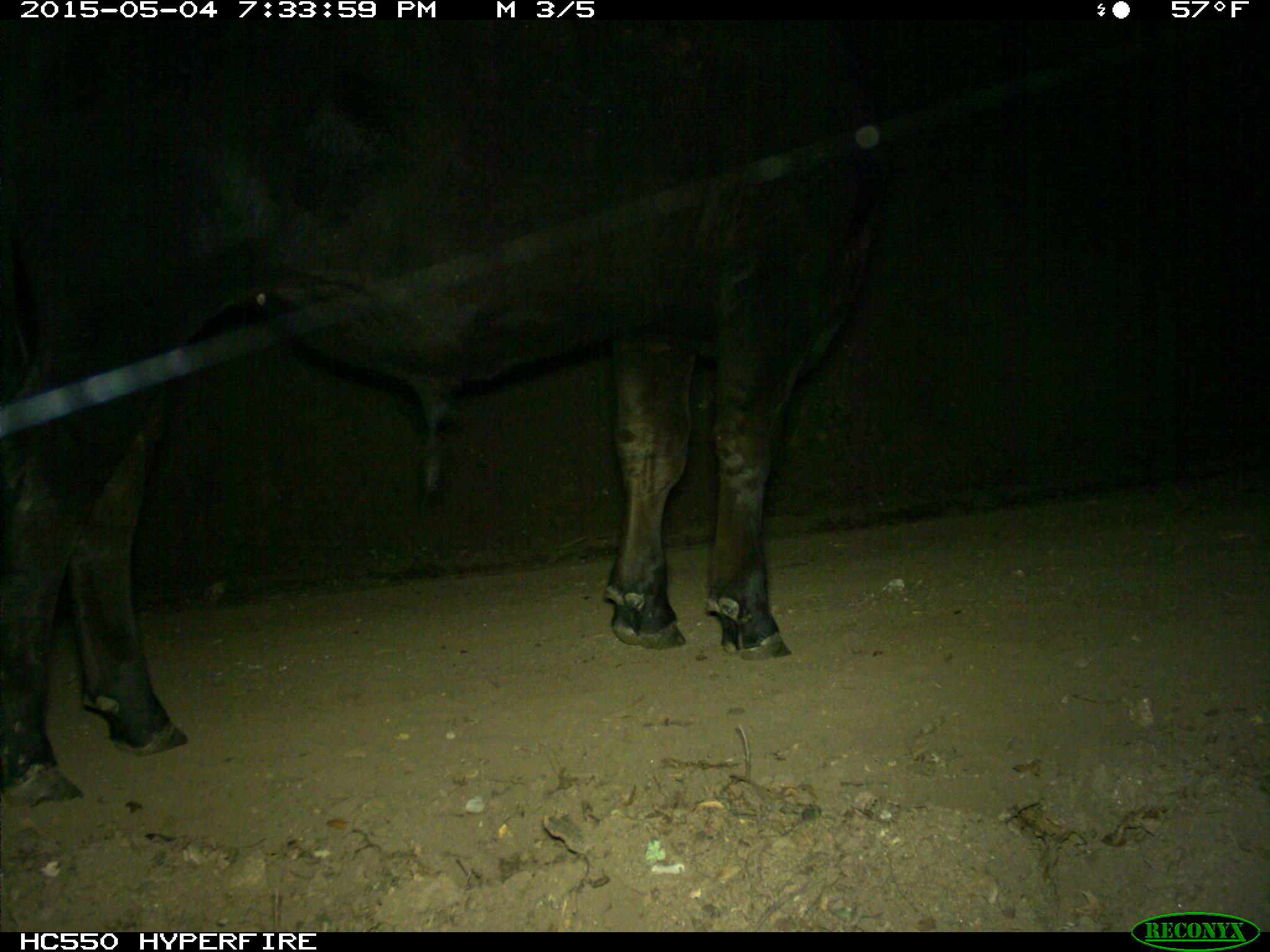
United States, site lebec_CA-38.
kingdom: Animalia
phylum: Chordata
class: Mammalia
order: Artiodactyla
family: Bovidae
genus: Bos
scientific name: Bos taurus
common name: domestic cow